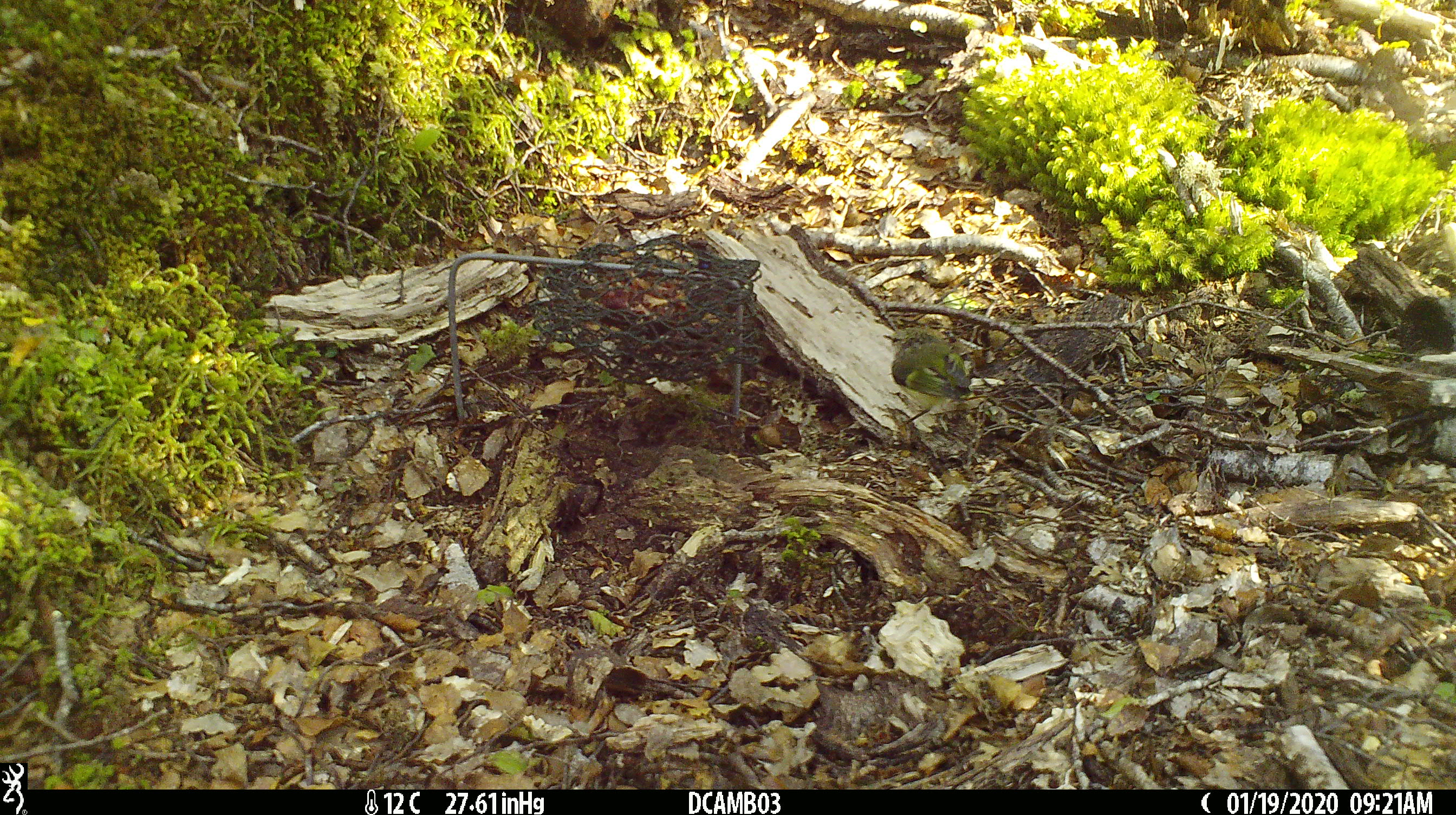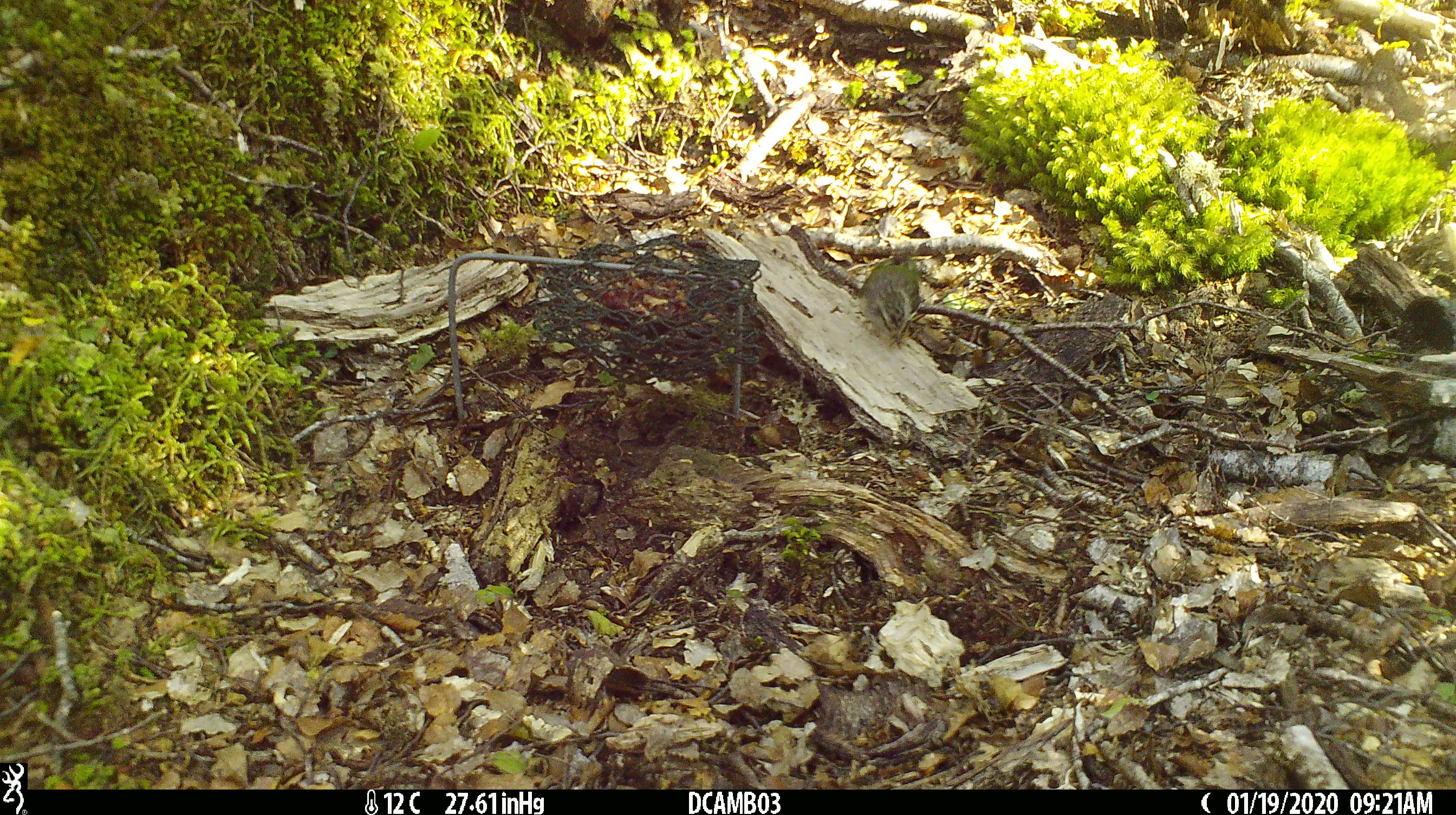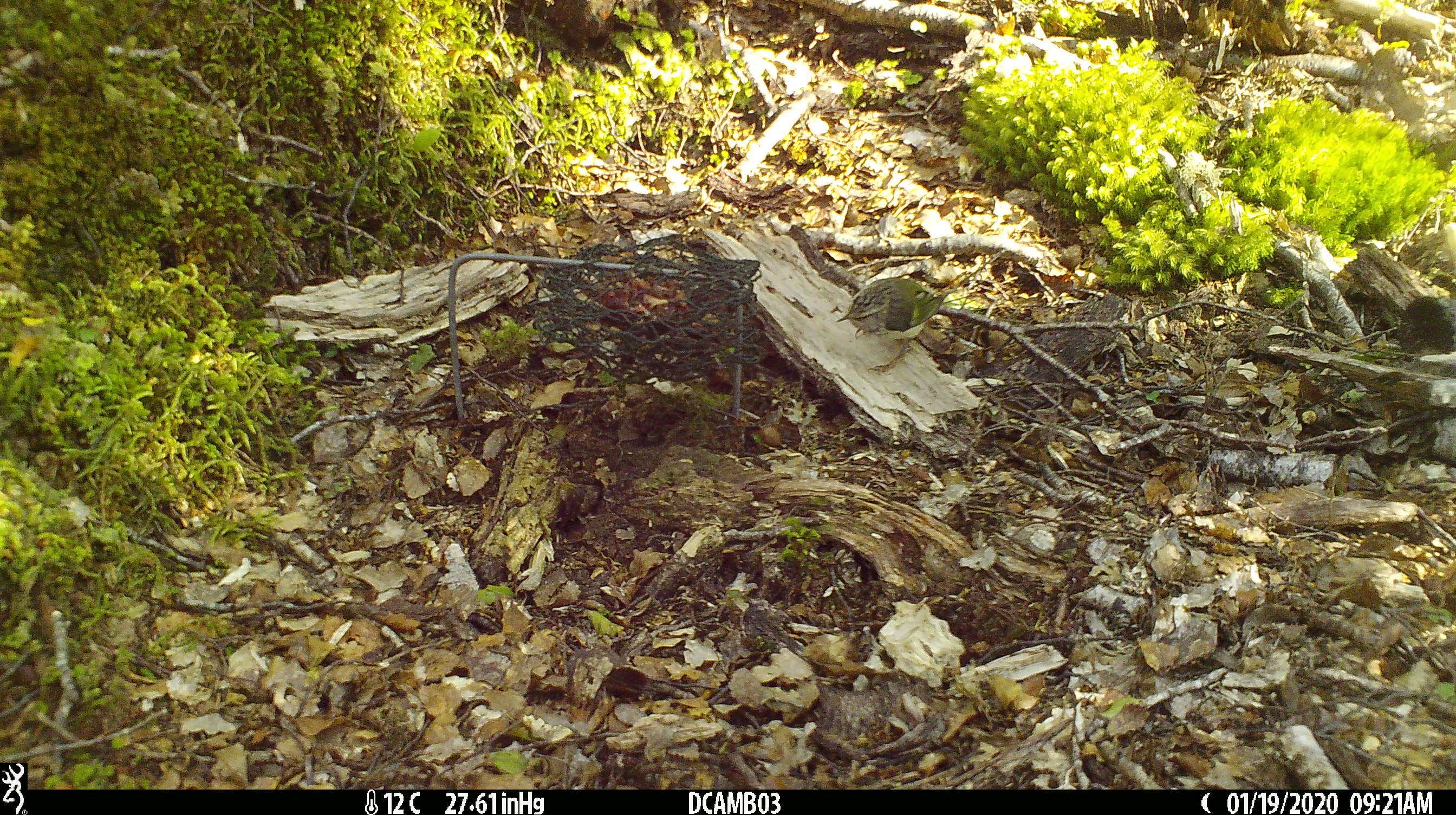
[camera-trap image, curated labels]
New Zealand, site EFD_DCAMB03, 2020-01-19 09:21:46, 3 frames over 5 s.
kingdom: Animalia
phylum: Chordata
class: Aves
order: Passeriformes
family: Acanthisittidae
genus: Acanthisitta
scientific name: Acanthisitta chloris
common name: rifleman